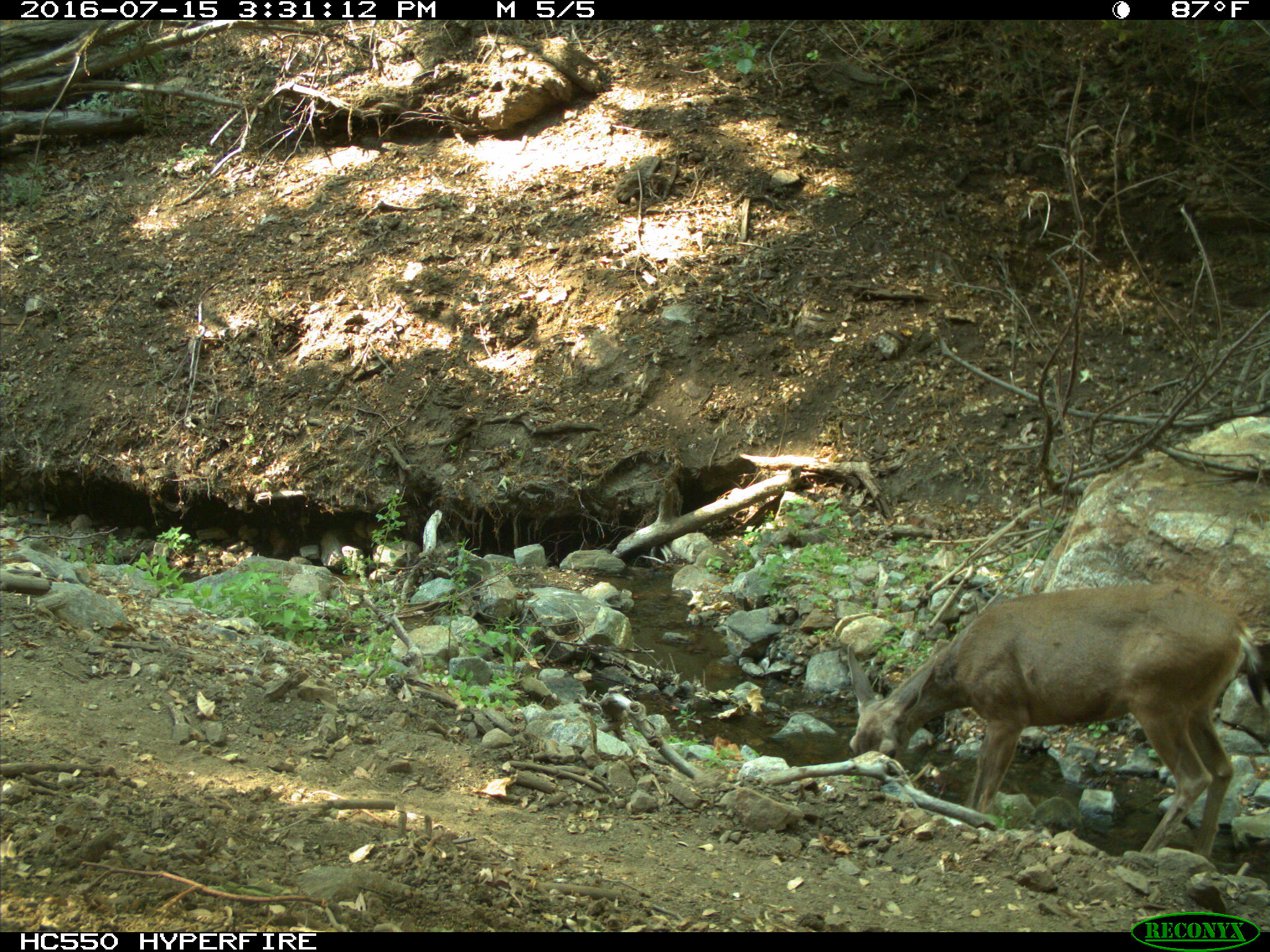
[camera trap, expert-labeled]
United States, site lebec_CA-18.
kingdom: Animalia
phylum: Chordata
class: Mammalia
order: Artiodactyla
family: Cervidae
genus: Odocoileus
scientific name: Odocoileus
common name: deer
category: unidentified deer